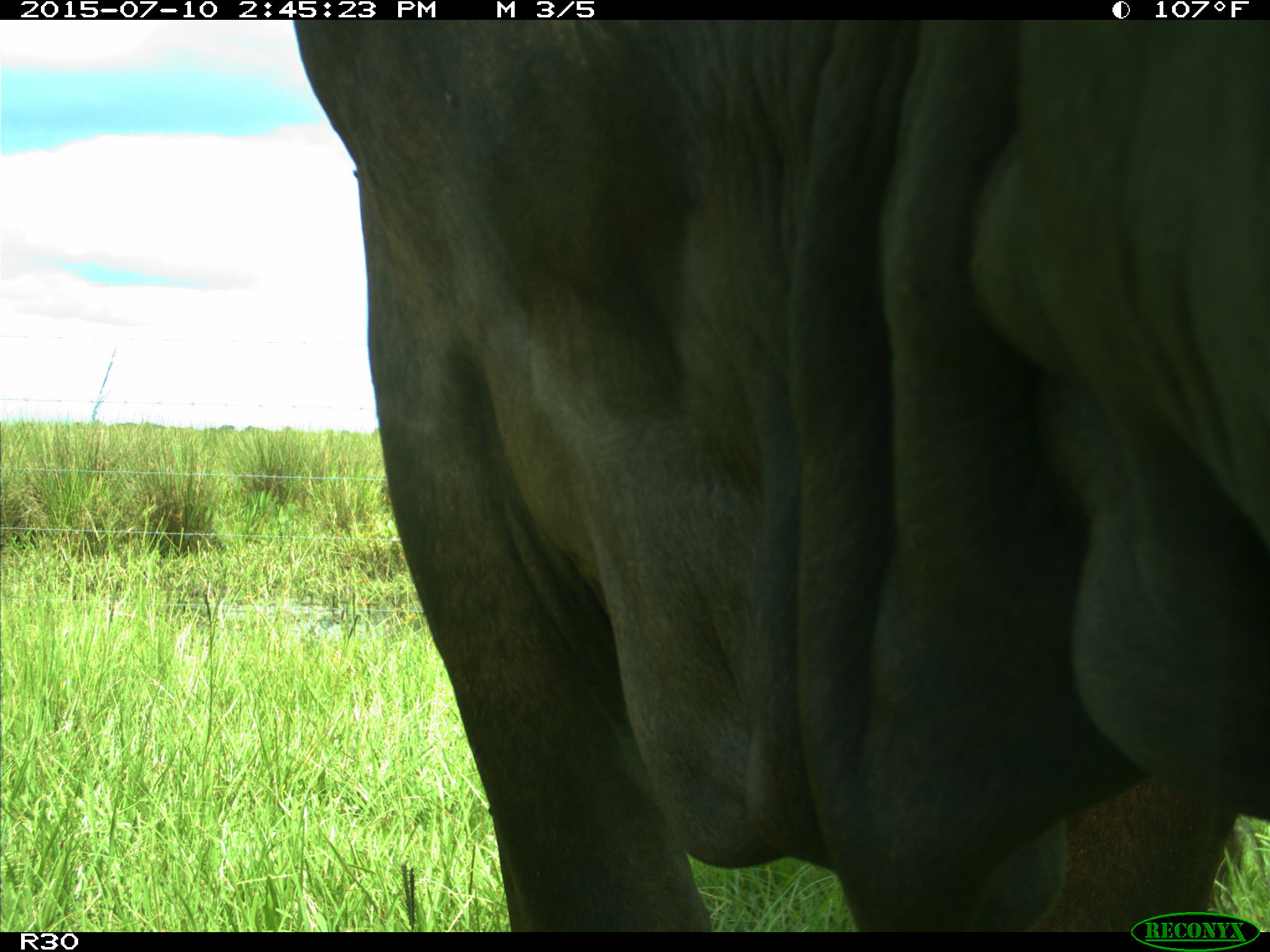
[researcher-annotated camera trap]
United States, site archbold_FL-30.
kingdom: Animalia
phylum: Chordata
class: Mammalia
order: Artiodactyla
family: Bovidae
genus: Bos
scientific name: Bos taurus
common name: domestic cow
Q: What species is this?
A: Bos taurus (domestic cow).